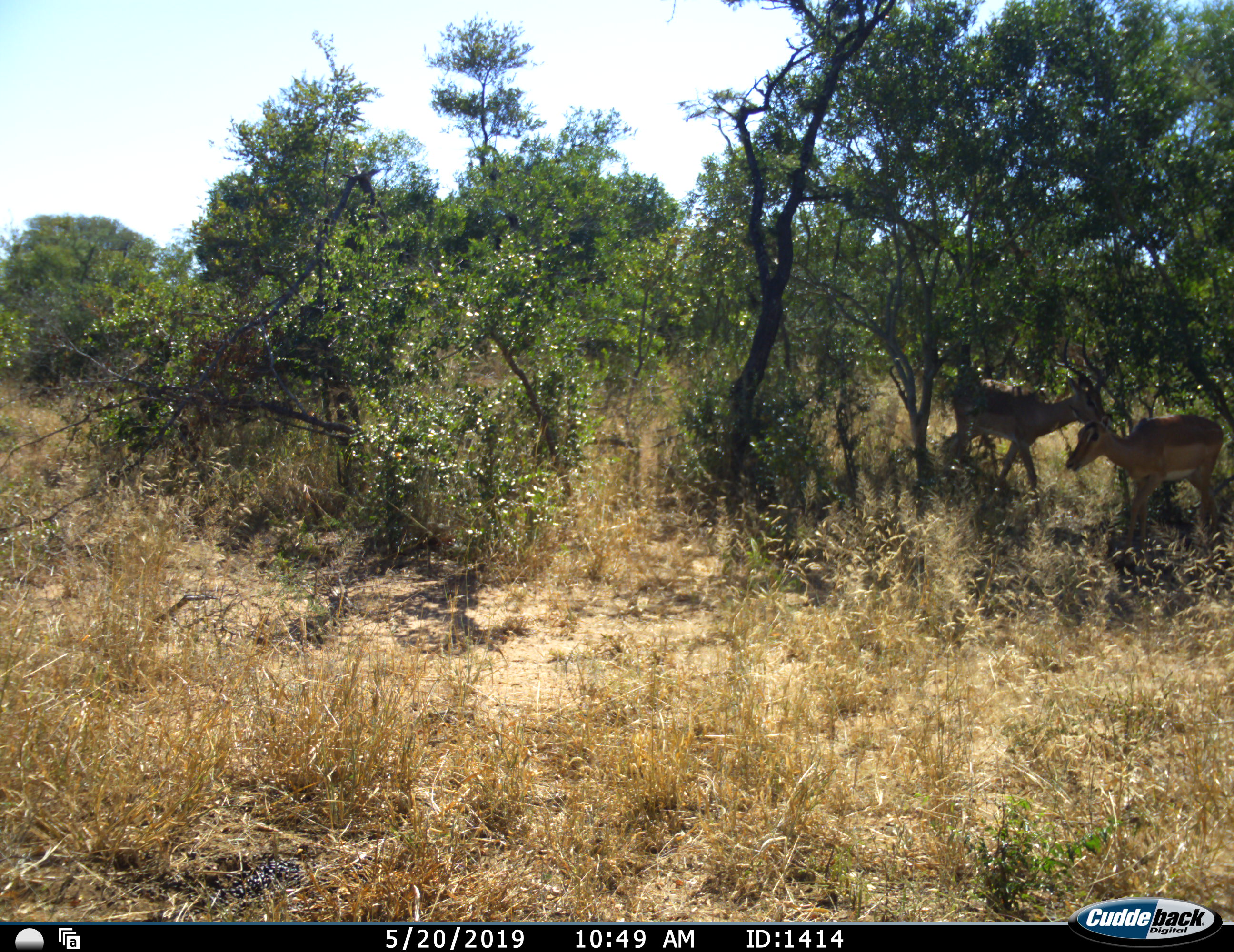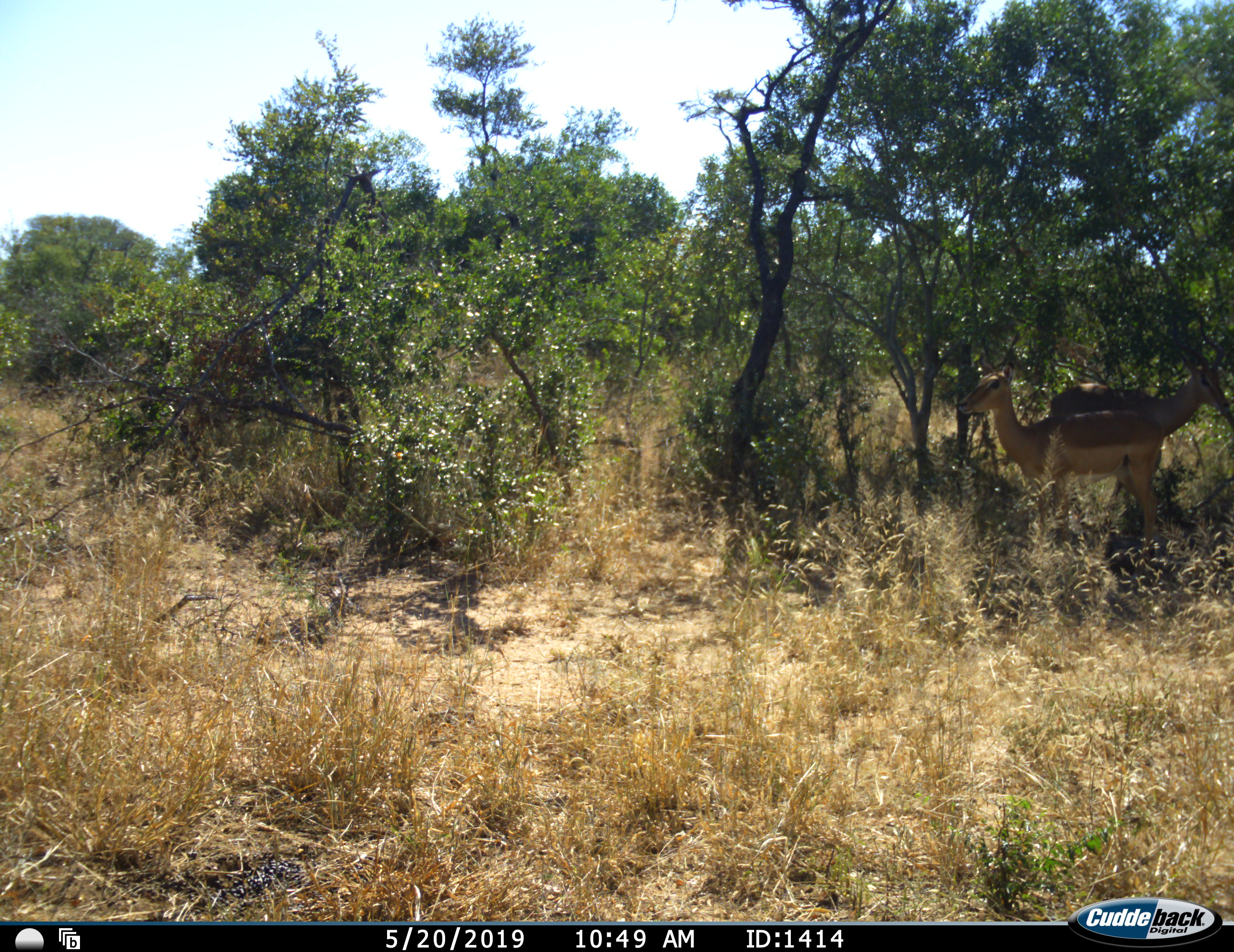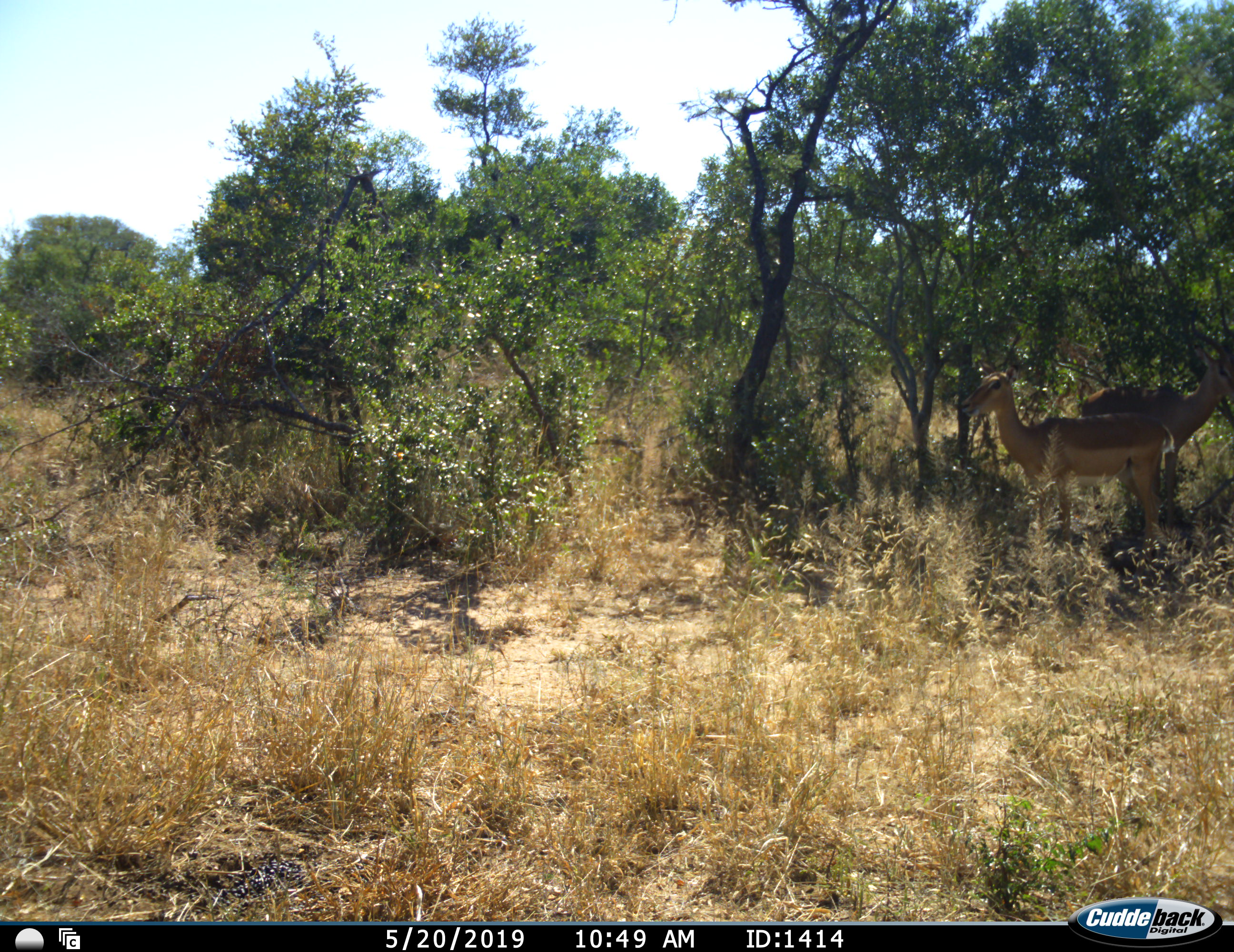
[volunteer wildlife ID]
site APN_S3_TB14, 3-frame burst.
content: unidentified animal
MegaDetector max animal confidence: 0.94